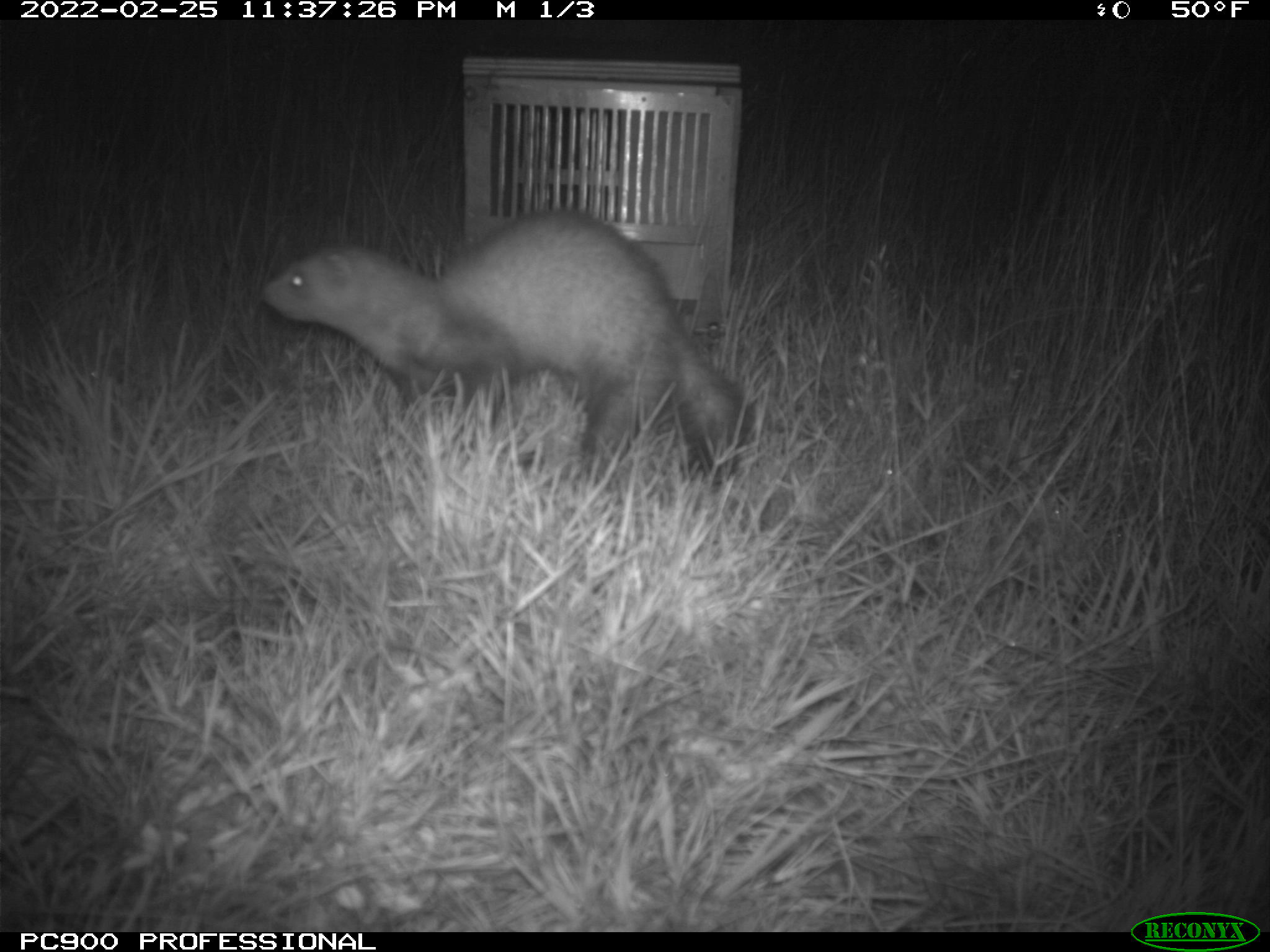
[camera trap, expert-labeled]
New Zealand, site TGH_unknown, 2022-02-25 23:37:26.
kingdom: Animalia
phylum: Chordata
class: Mammalia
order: Carnivora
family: Mustelidae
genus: Mustela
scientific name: Mustela furo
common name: ferret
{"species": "ferret (Mustela furo)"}